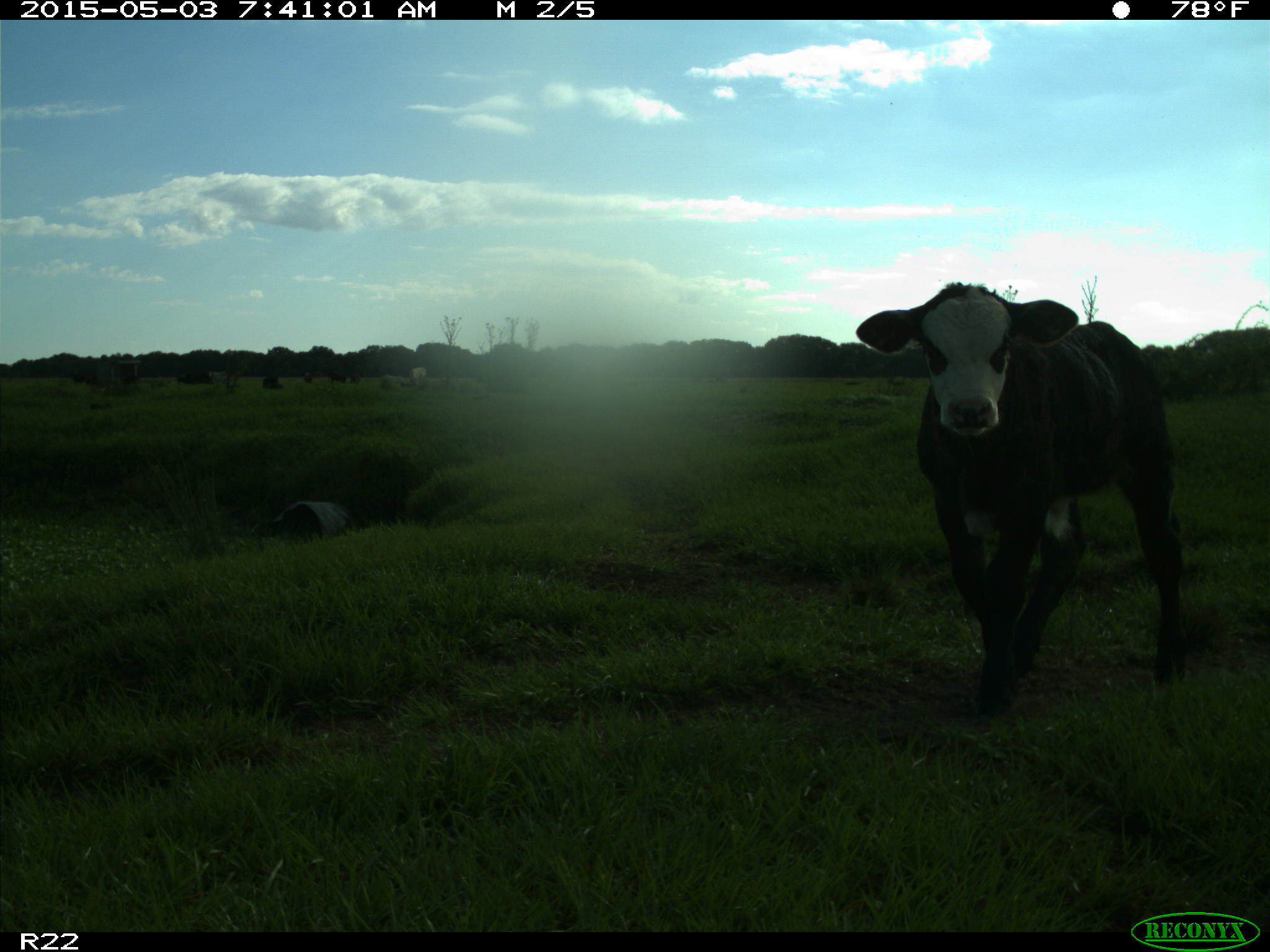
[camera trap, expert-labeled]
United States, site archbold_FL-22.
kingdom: Animalia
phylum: Chordata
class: Mammalia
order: Artiodactyla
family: Bovidae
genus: Bos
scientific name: Bos taurus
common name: domestic cow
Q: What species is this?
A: Bos taurus (domestic cow).